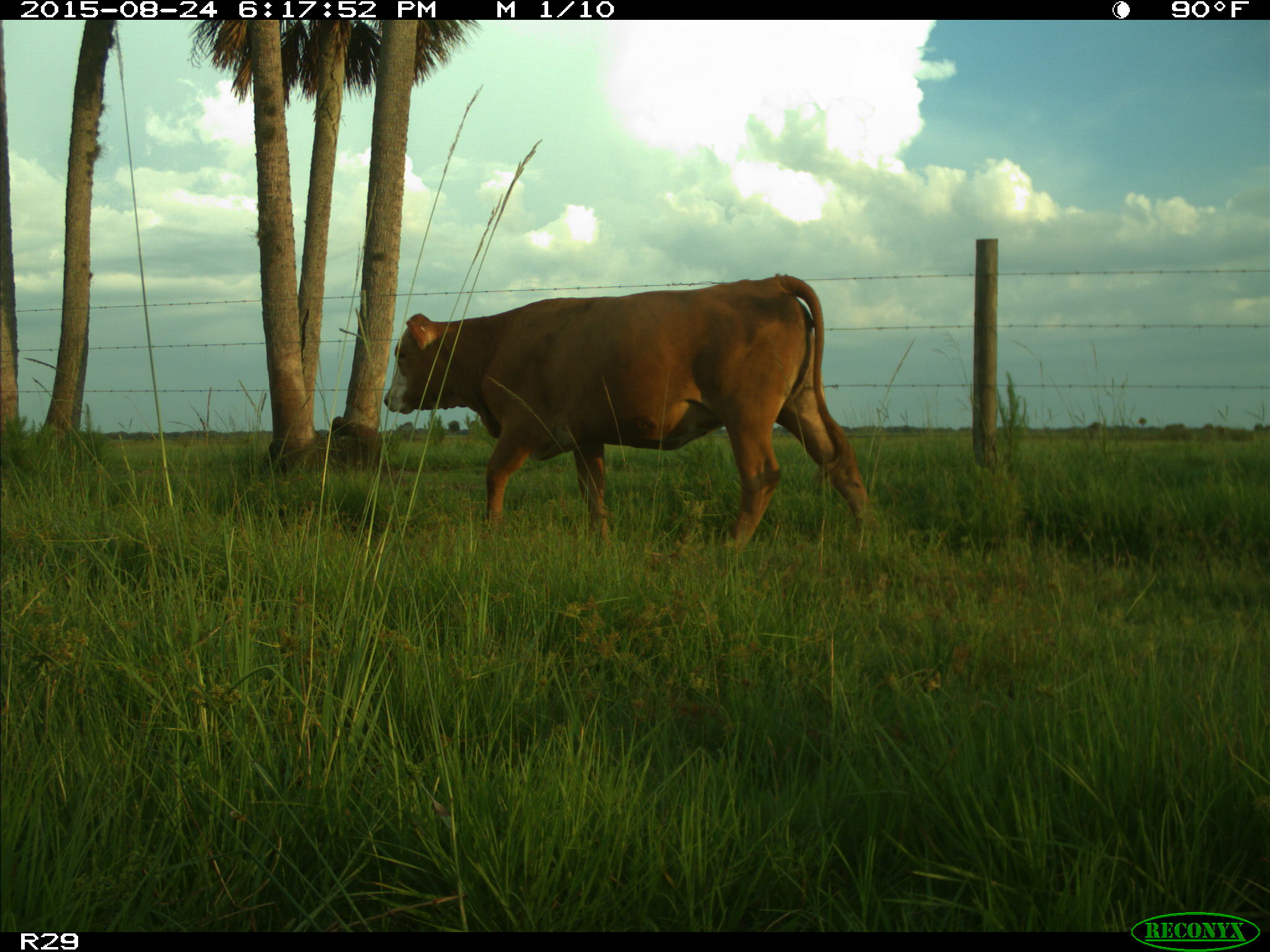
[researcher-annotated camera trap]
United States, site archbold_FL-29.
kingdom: Animalia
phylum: Chordata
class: Mammalia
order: Artiodactyla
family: Bovidae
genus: Bos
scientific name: Bos taurus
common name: domestic cow